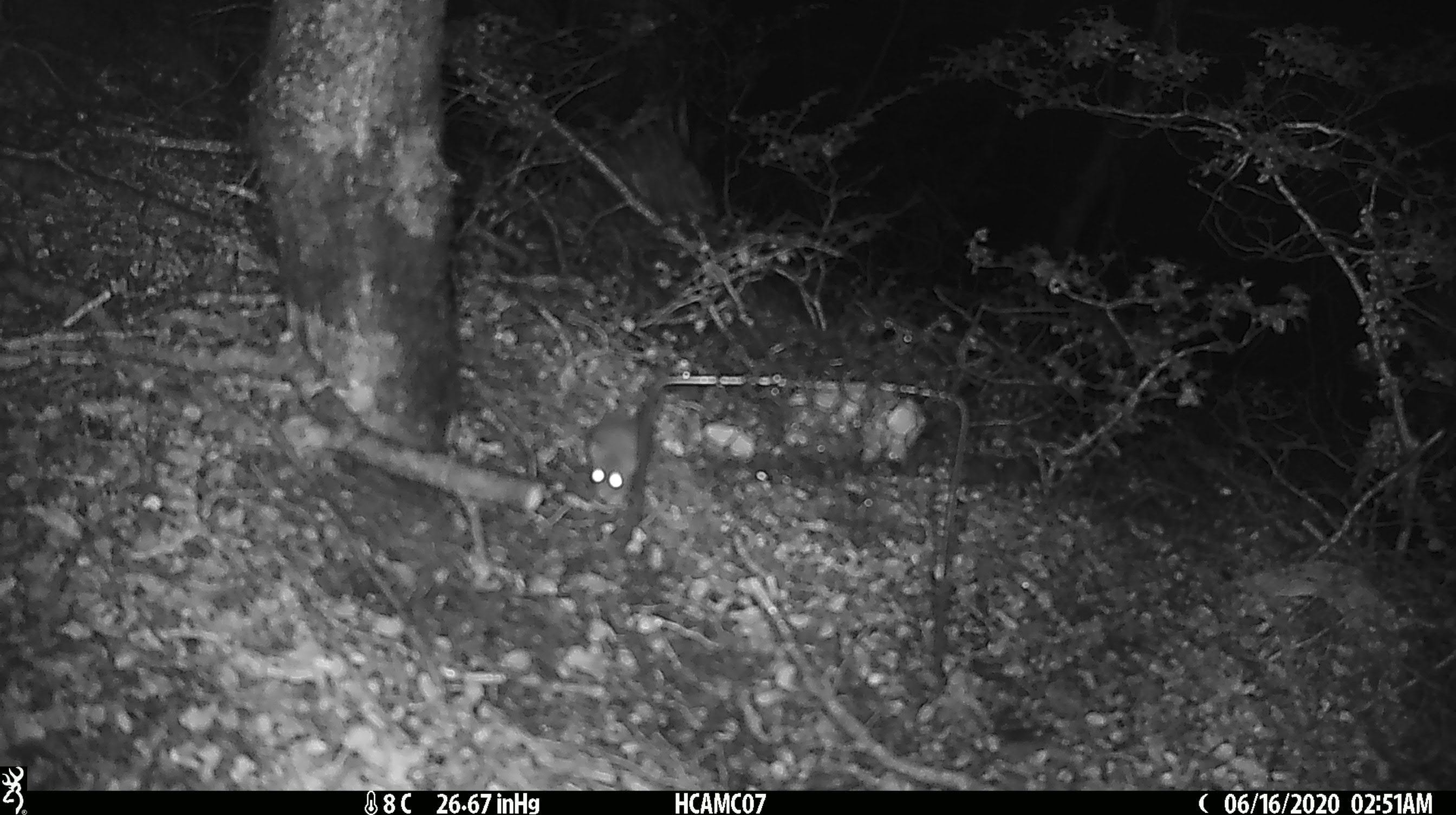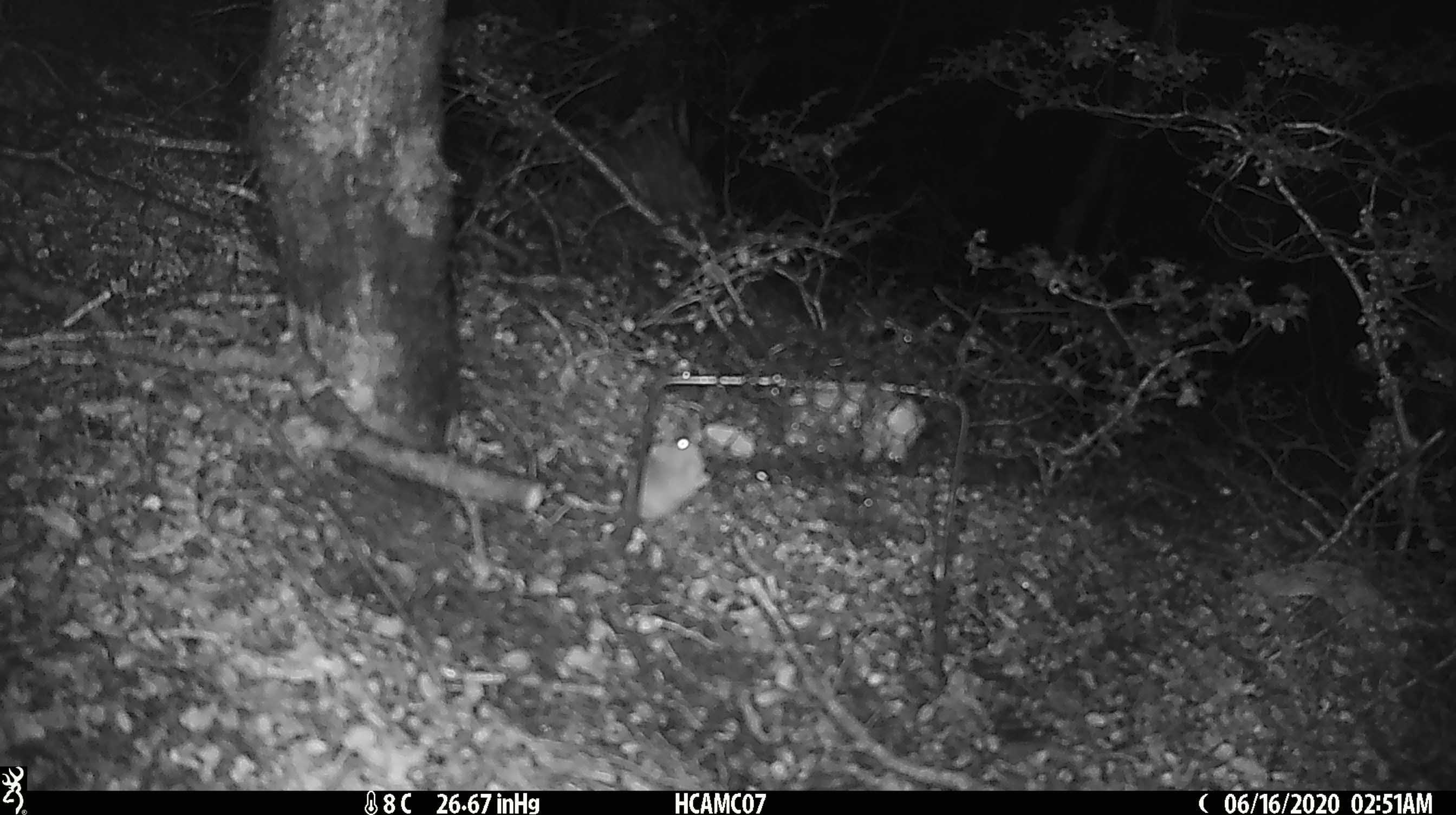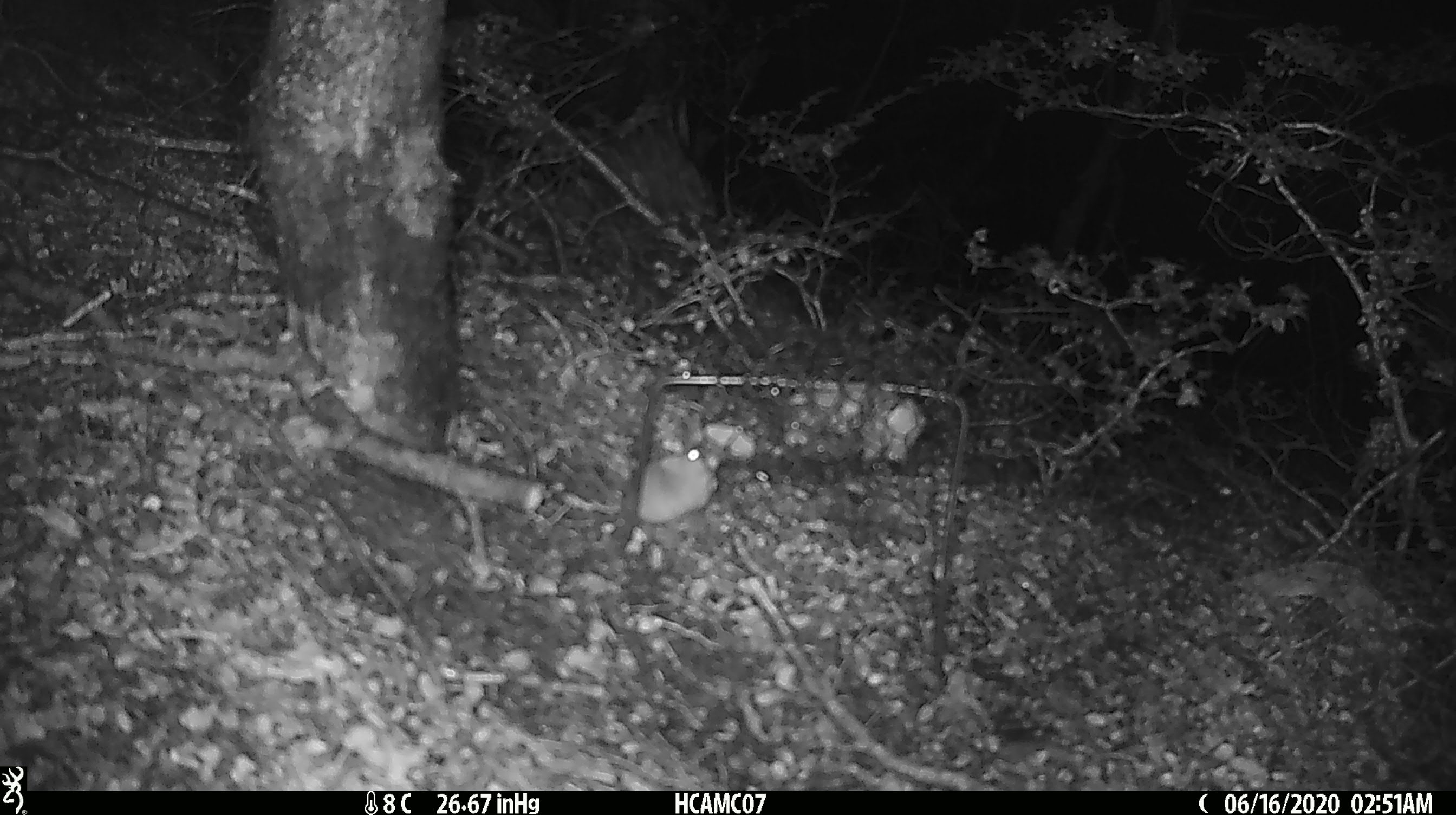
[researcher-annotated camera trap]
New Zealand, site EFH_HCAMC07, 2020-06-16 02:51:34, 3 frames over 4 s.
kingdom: Animalia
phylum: Chordata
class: Mammalia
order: Rodentia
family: Muridae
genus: Mus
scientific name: Mus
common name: mouse